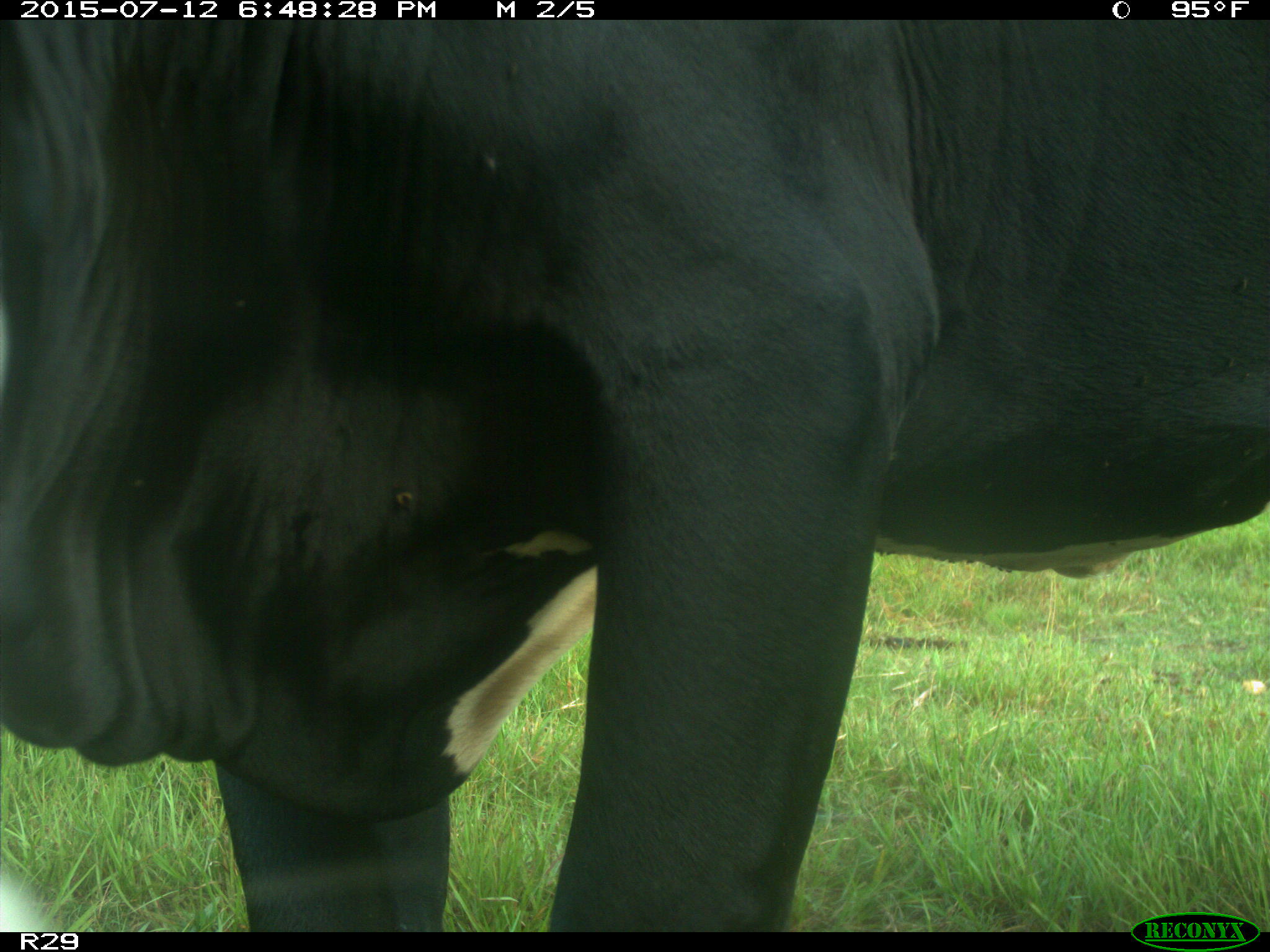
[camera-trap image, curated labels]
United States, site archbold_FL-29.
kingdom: Animalia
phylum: Chordata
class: Mammalia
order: Artiodactyla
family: Bovidae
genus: Bos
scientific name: Bos taurus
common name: domestic cow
Bos taurus (domestic cow).